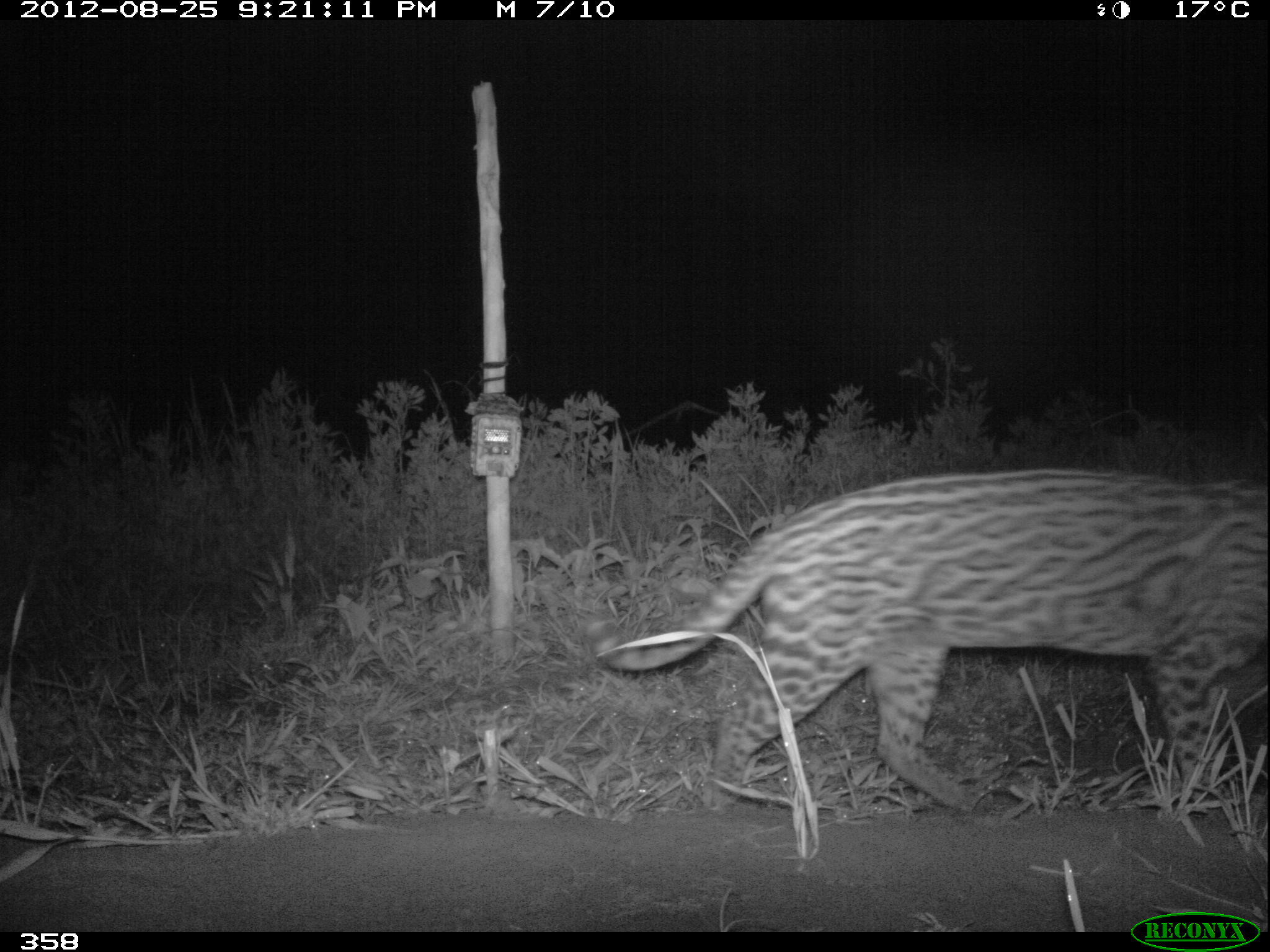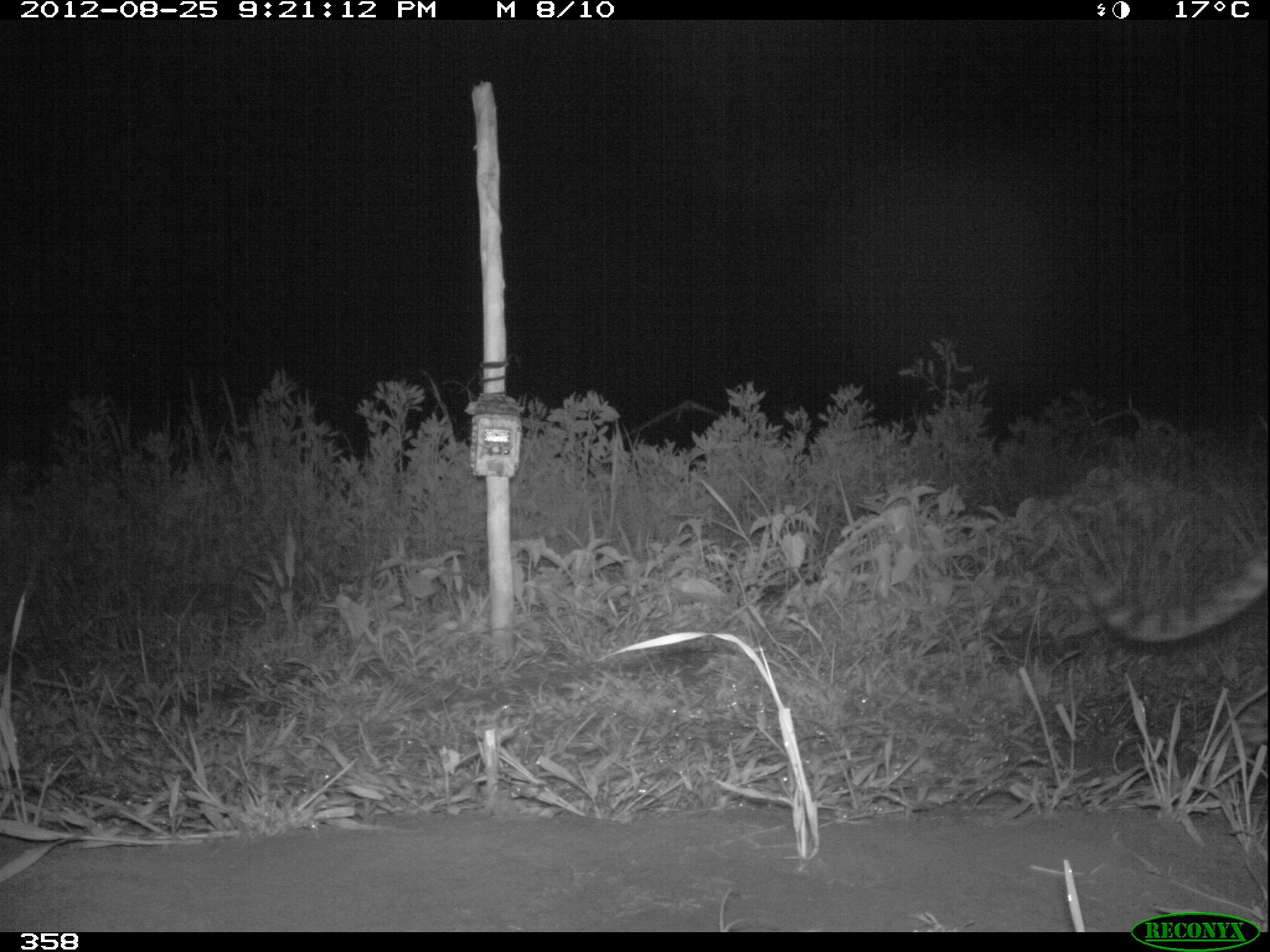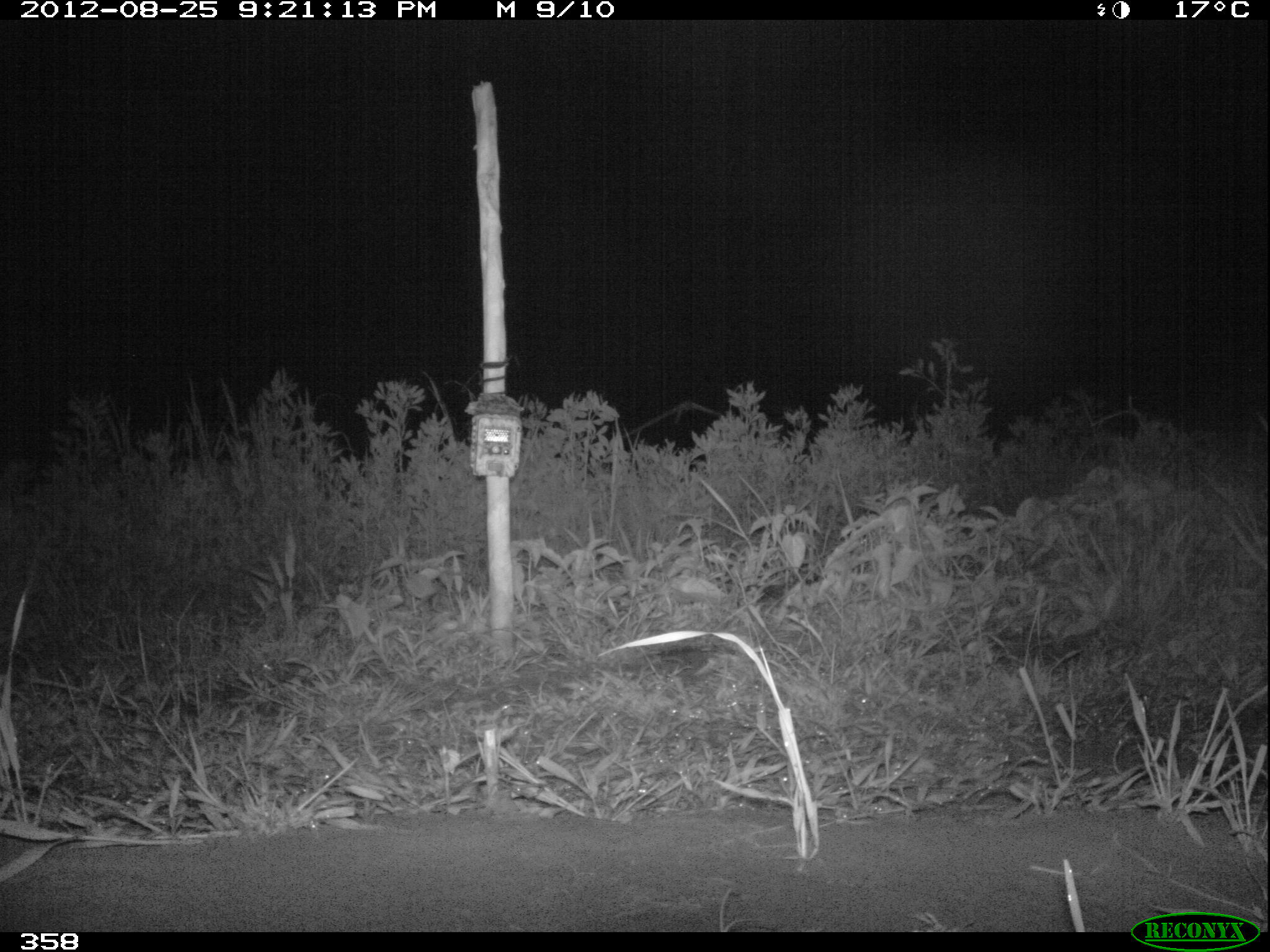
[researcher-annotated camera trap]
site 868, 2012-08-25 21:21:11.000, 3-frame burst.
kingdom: Animalia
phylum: Chordata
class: Mammalia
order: Carnivora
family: Felidae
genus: Leopardus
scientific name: Leopardus pardalis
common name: ocelot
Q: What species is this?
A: Leopardus pardalis (ocelot).